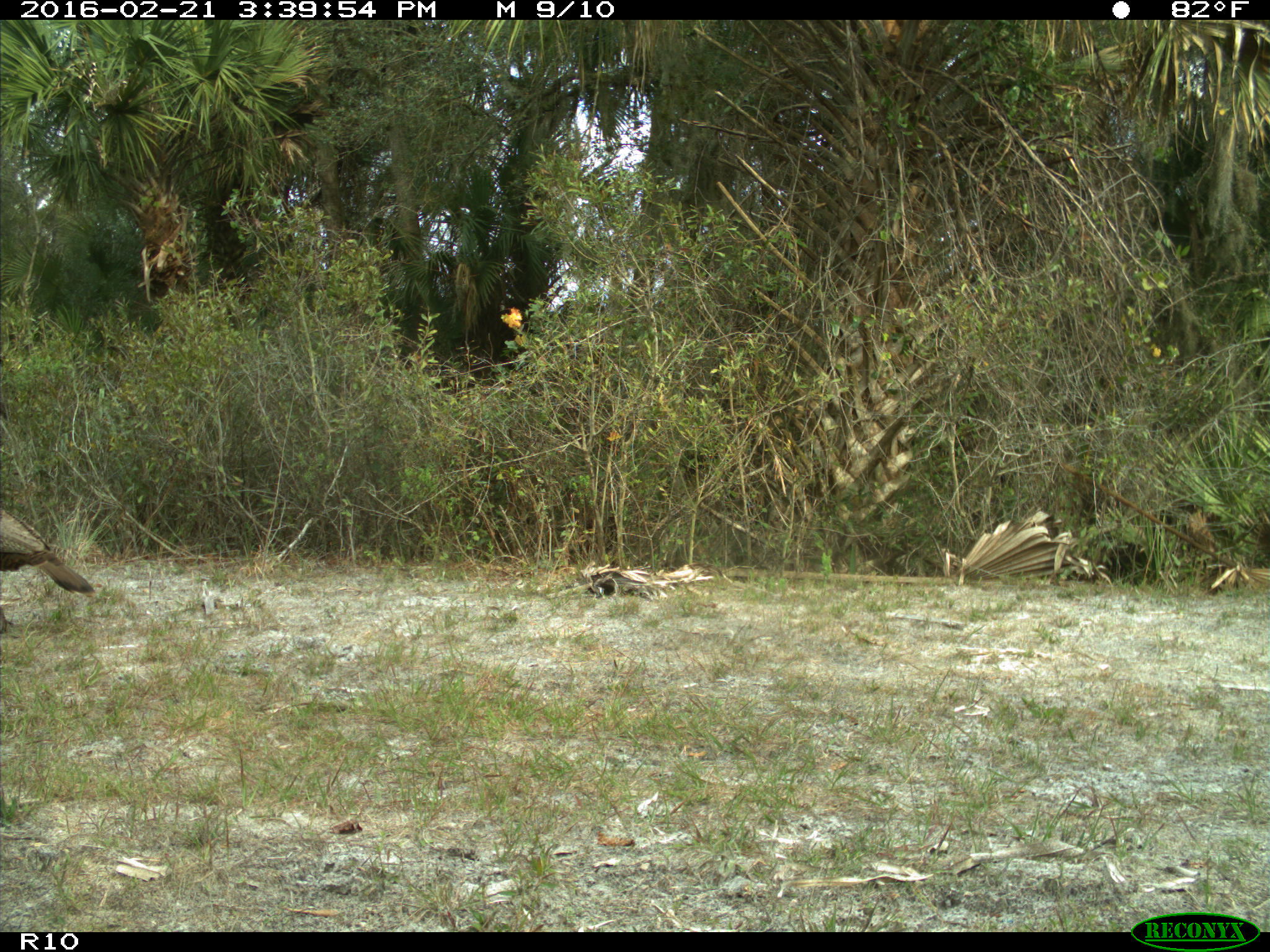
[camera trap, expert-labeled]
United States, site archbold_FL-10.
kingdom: Animalia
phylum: Chordata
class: Aves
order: Galliformes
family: Phasianidae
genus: Meleagris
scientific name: Meleagris gallopavo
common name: wild turkey